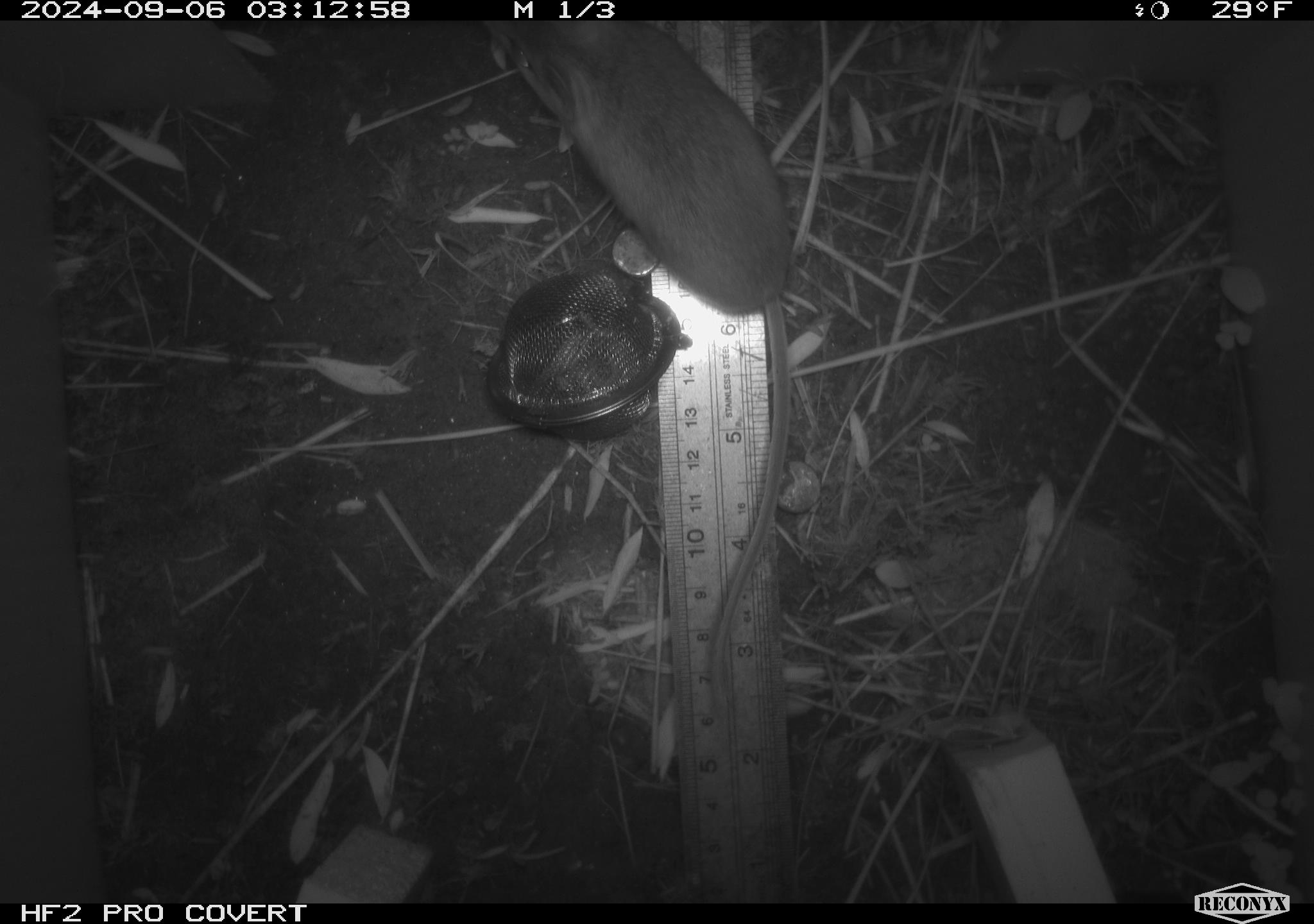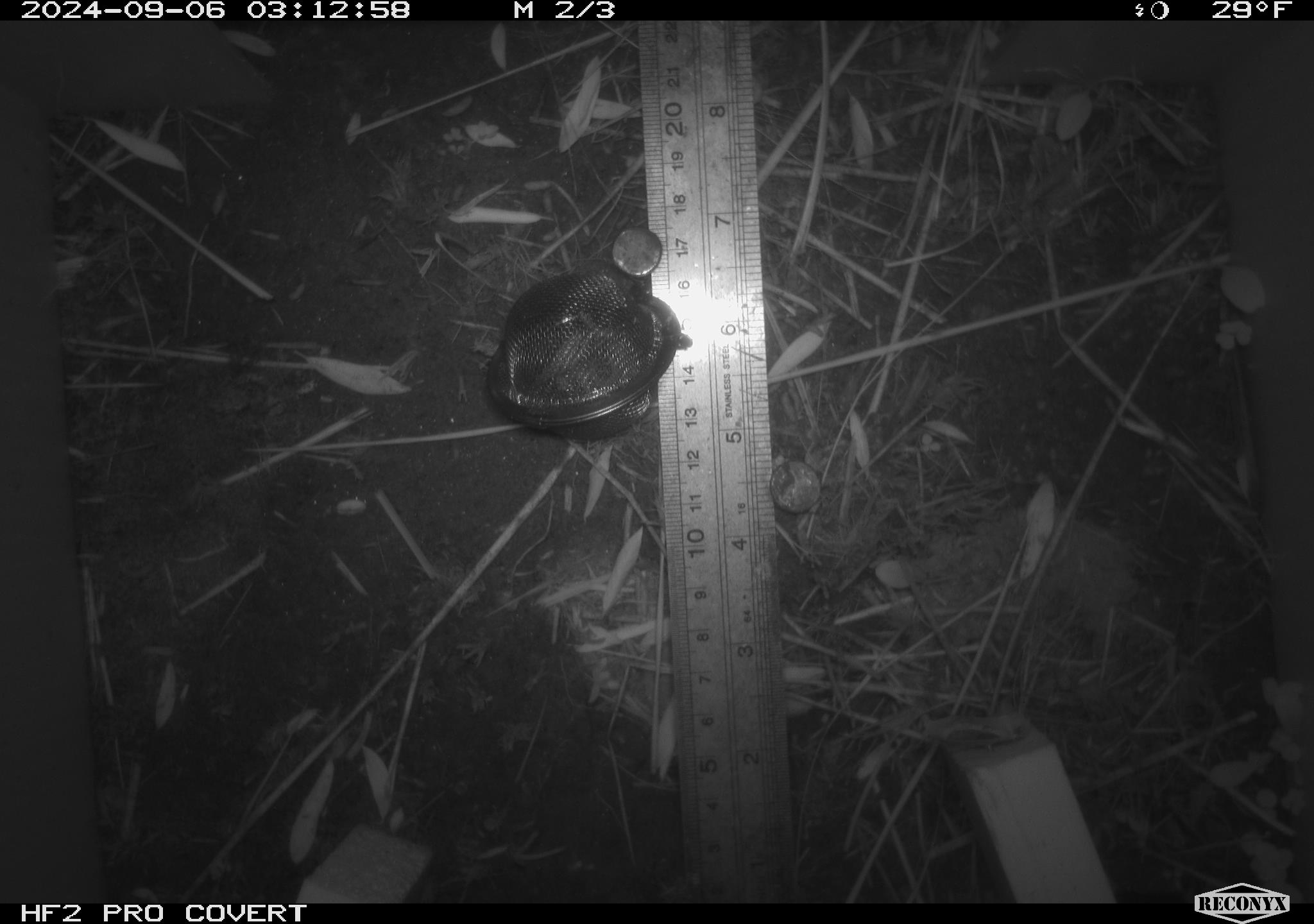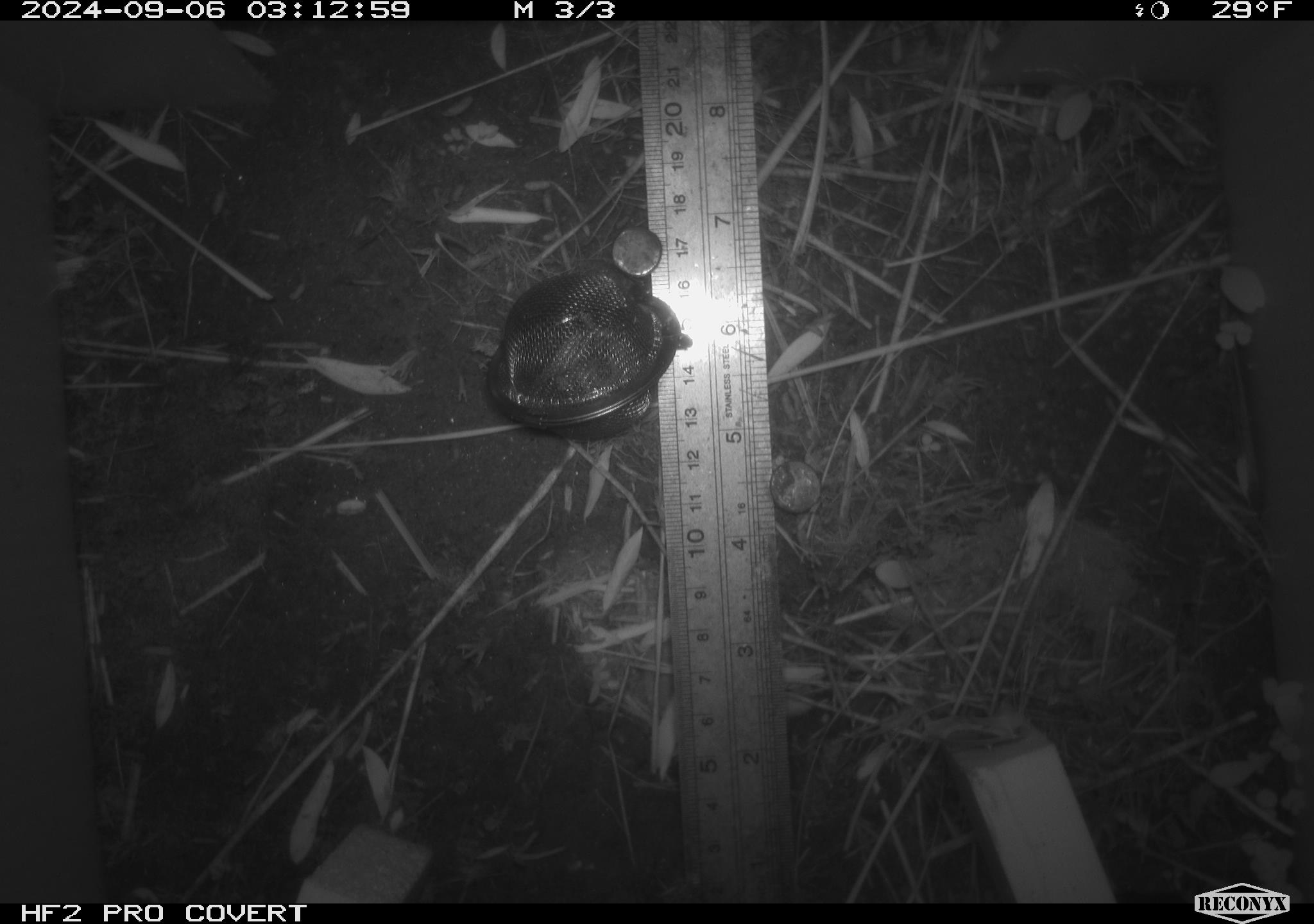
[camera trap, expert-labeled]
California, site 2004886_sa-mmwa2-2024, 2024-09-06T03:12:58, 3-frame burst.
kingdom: Animalia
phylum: Chordata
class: Mammalia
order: Rodentia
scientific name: Rodentia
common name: mouse species